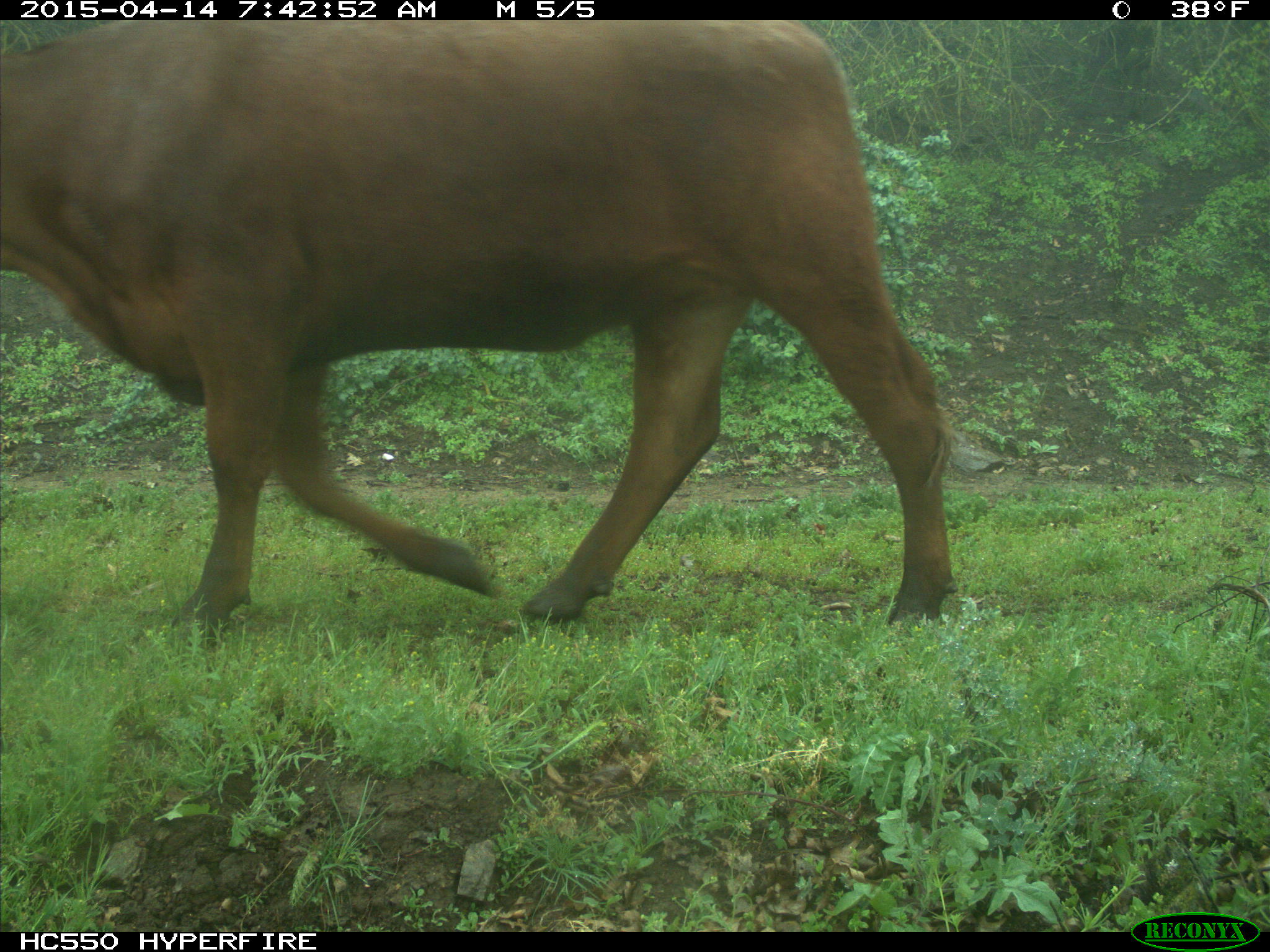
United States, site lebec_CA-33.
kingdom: Animalia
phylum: Chordata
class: Mammalia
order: Artiodactyla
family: Bovidae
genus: Bos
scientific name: Bos taurus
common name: domestic cow